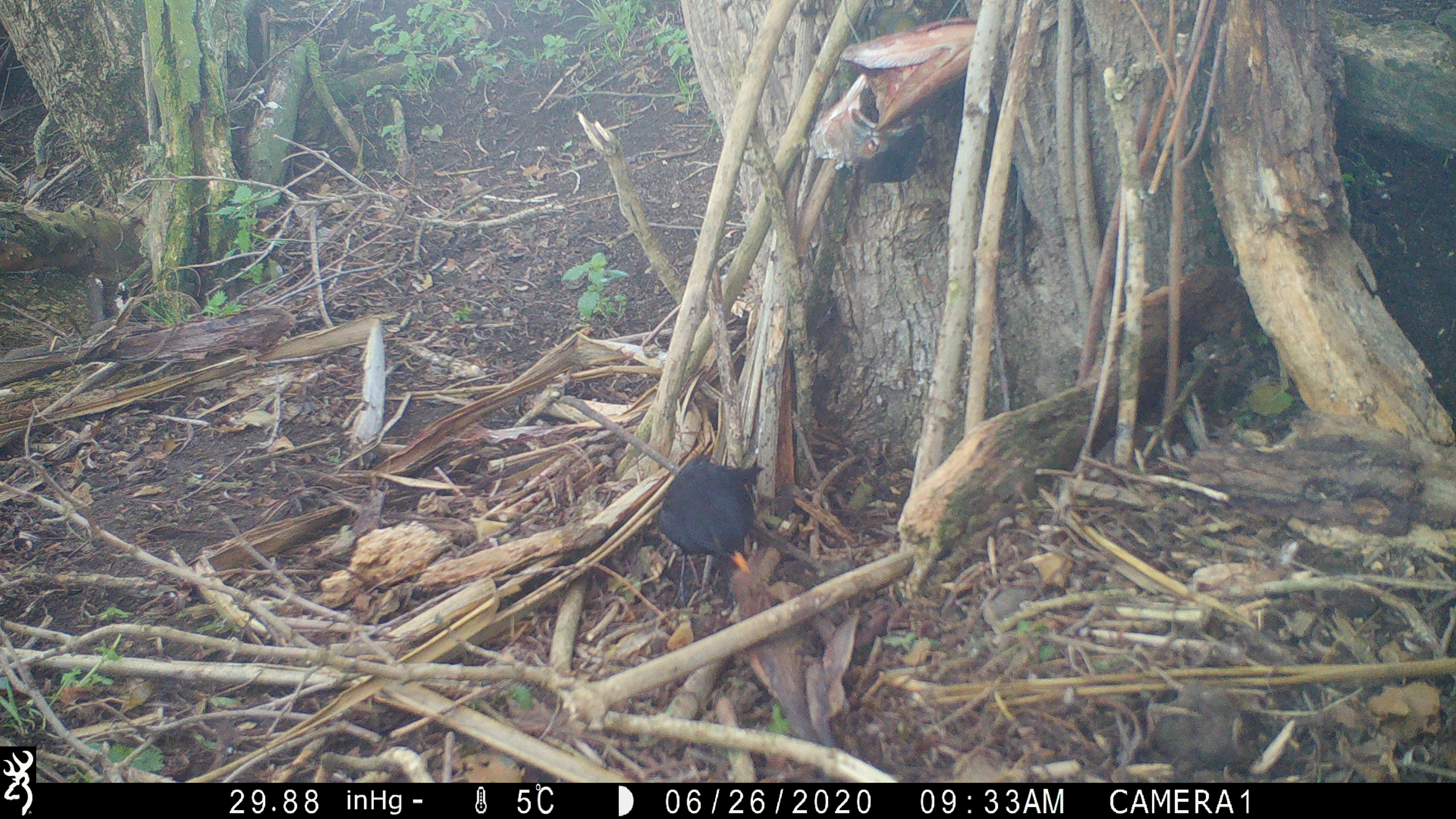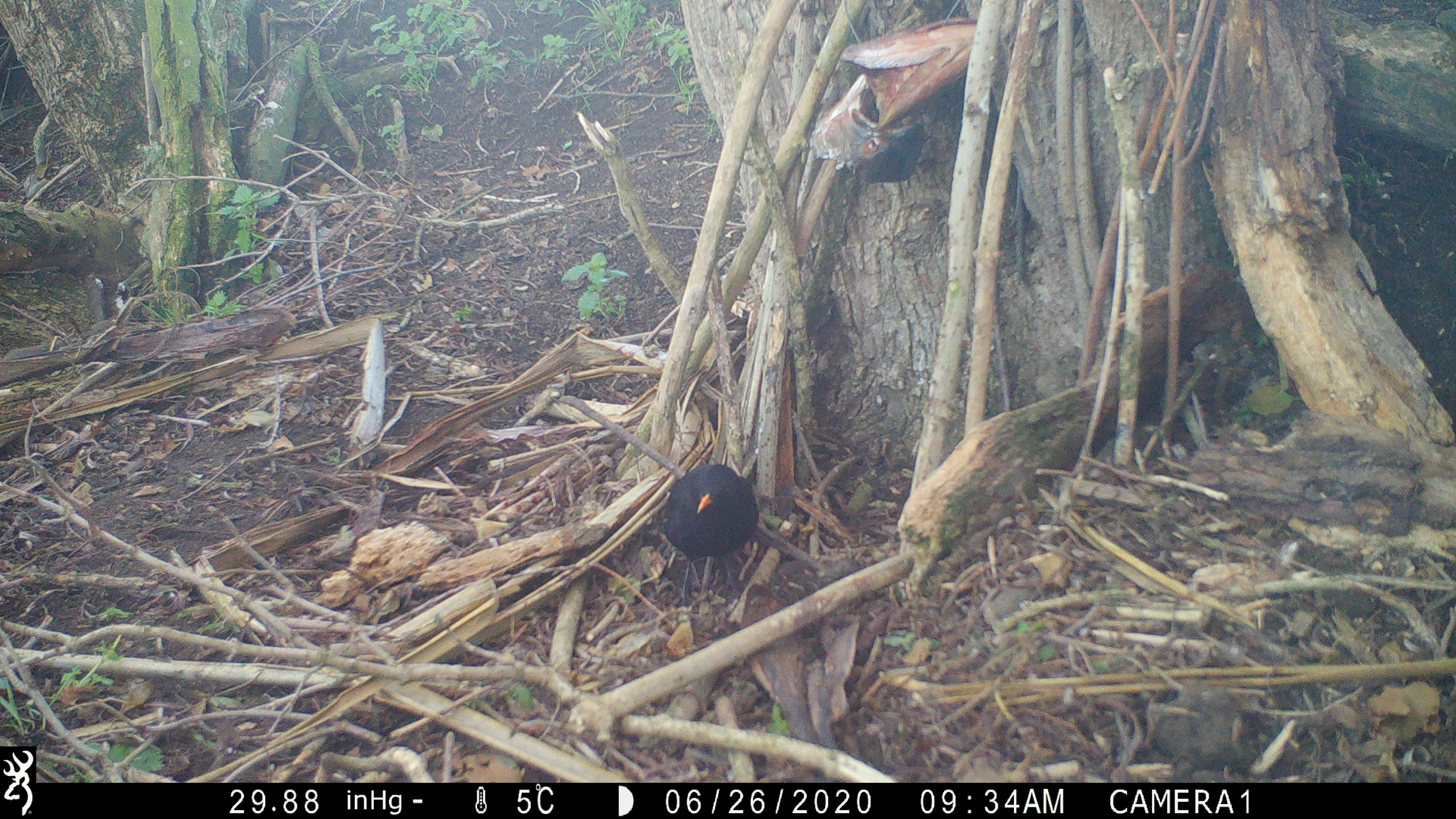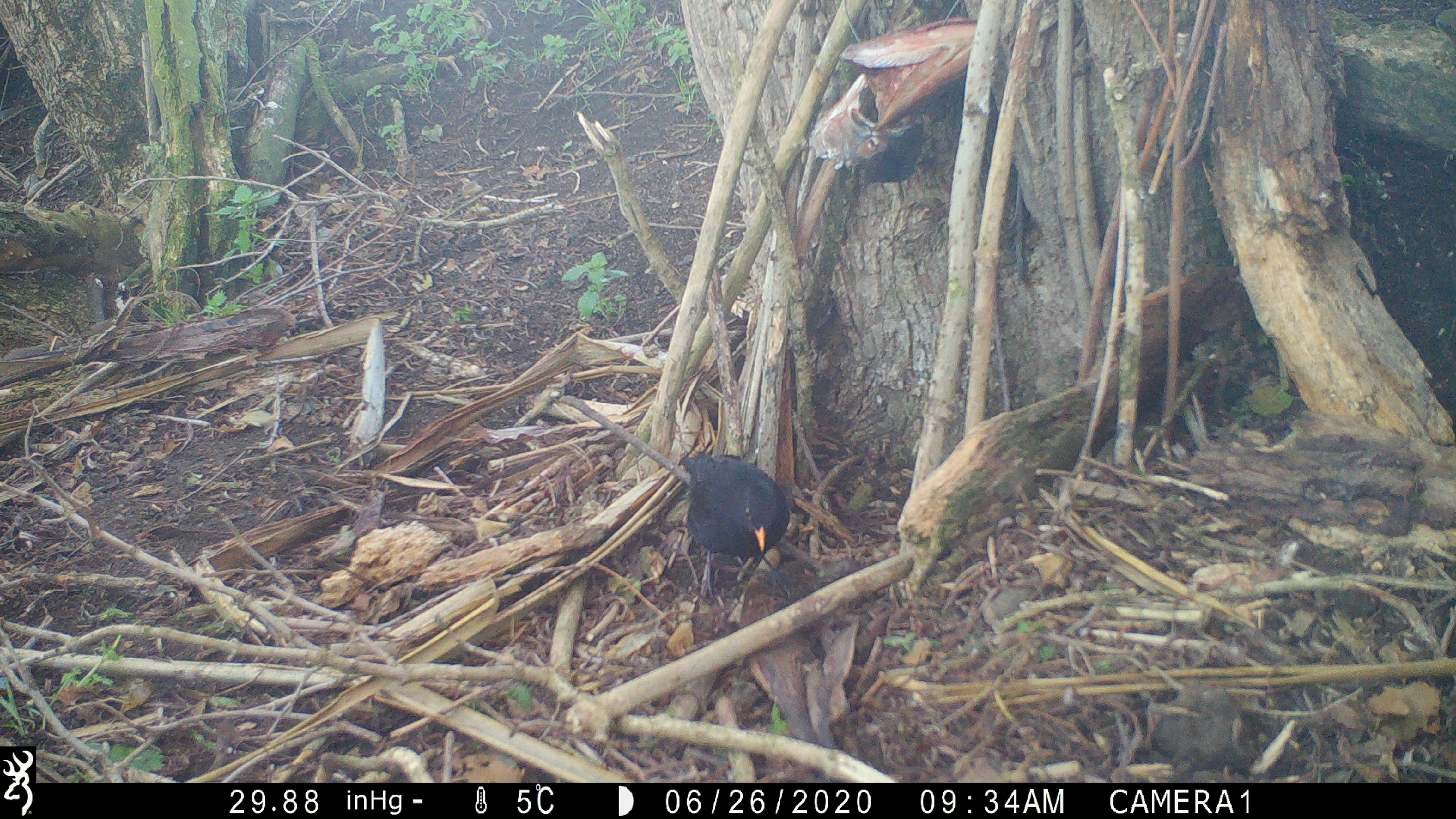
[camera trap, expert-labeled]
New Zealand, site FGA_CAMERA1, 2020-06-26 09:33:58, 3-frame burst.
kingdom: Animalia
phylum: Chordata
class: Aves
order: Passeriformes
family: Turdidae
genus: Turdus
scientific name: Turdus merula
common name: eurasian blackbird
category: blackbird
Blackbird (eurasian blackbird) (Turdus merula).